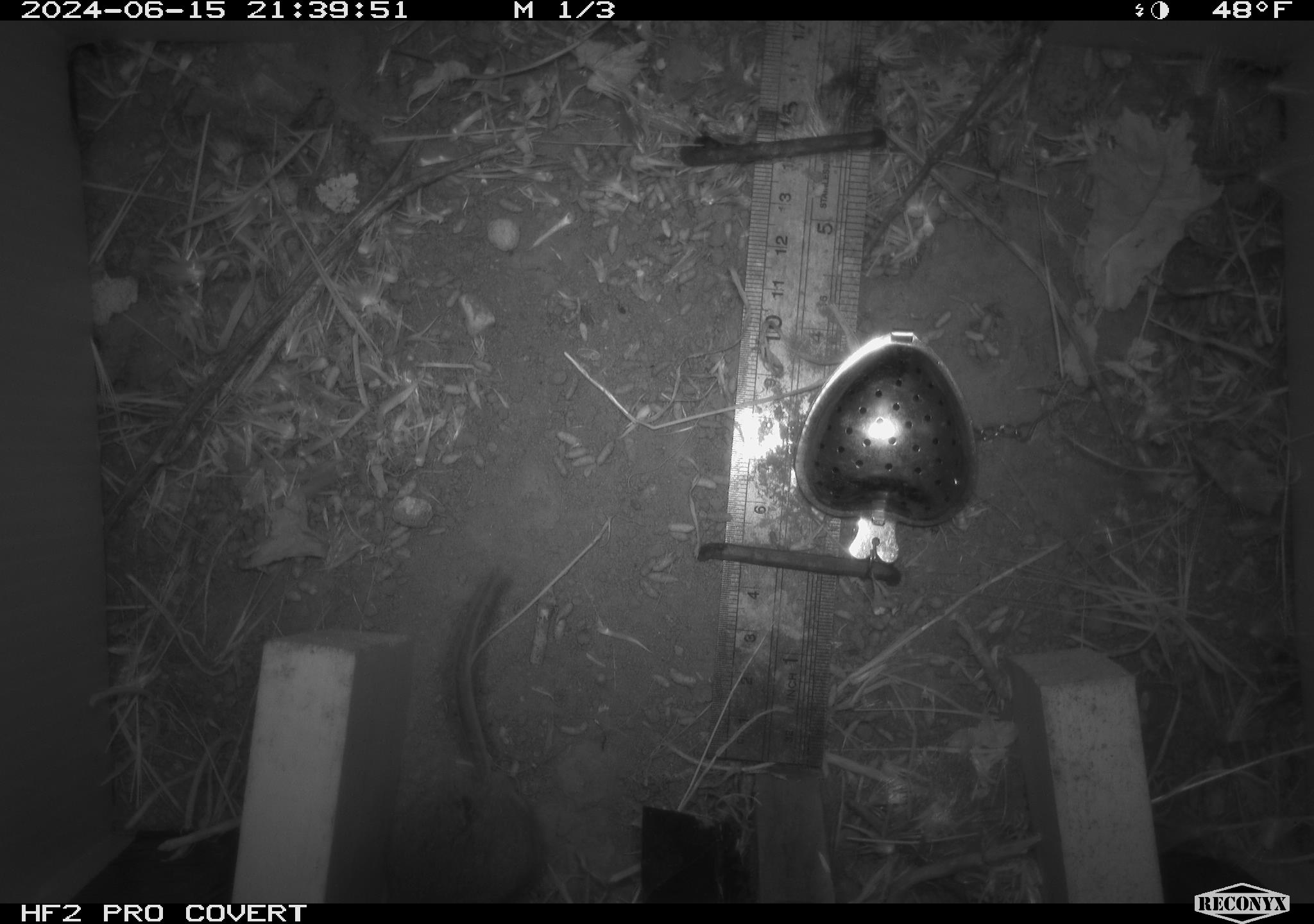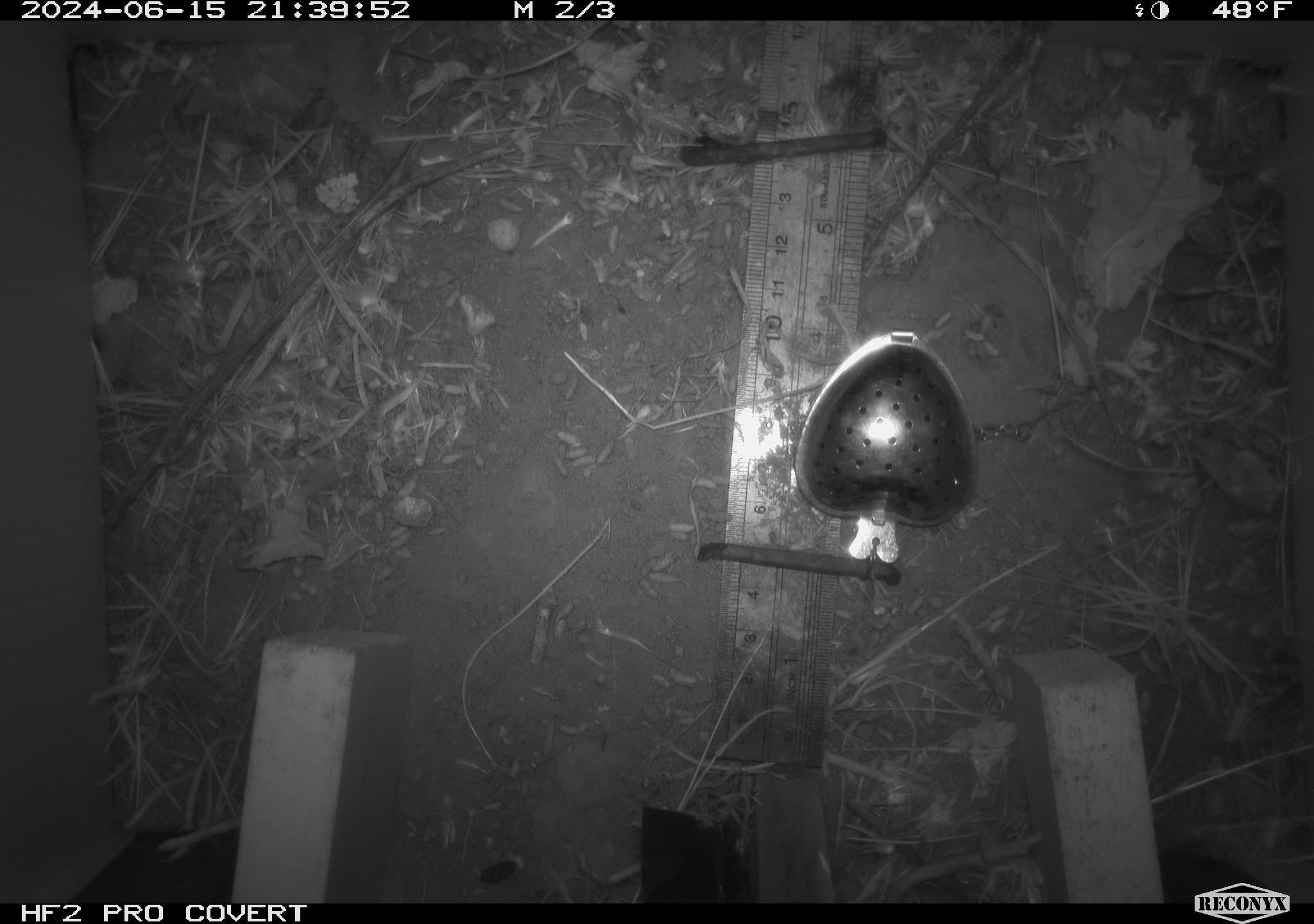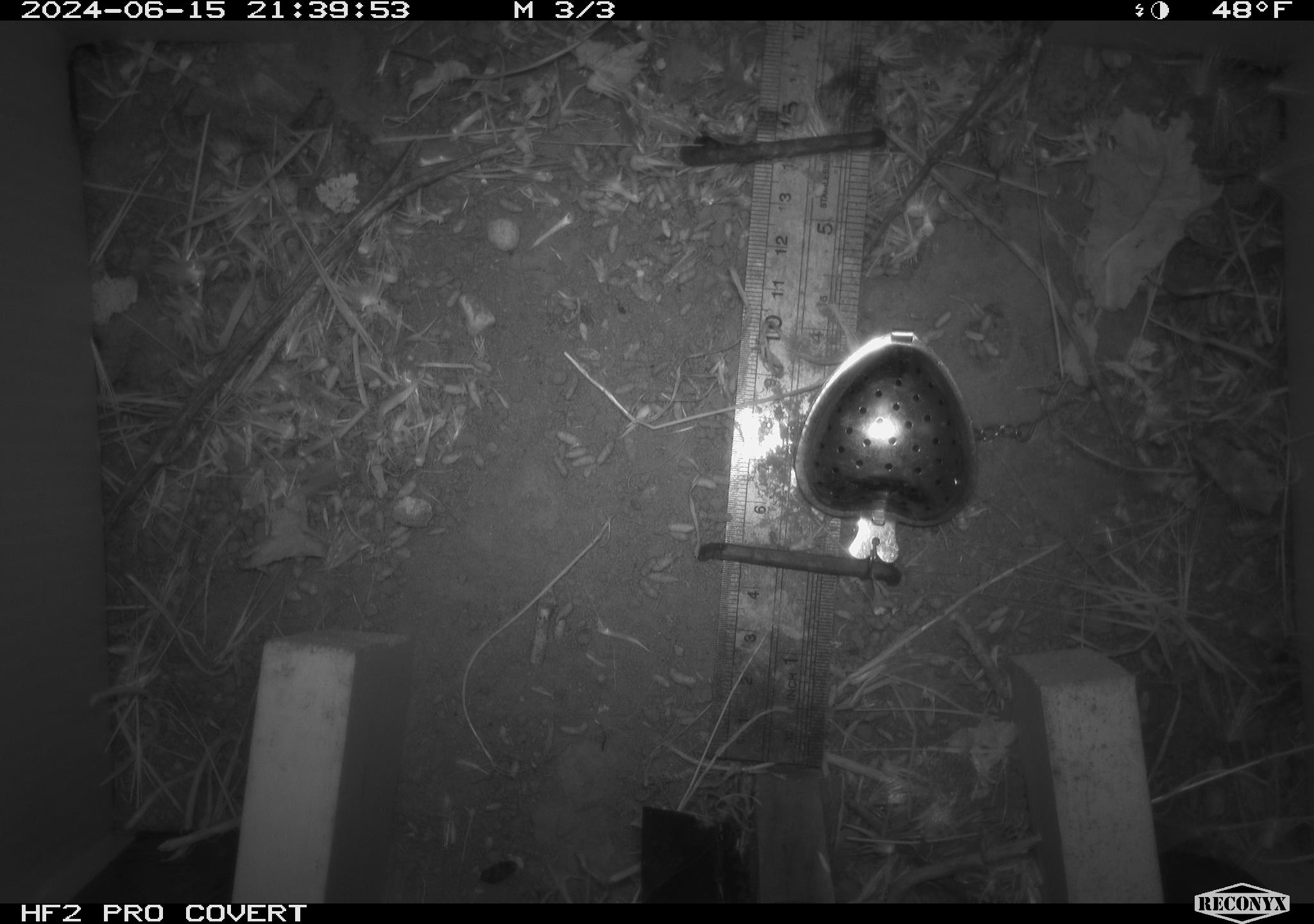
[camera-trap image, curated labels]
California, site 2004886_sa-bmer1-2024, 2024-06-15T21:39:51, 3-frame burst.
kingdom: Animalia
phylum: Chordata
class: Mammalia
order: Rodentia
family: Cricetidae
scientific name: Cricetidae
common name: hamsters, voles, lemmings, and allies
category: cricetidae family